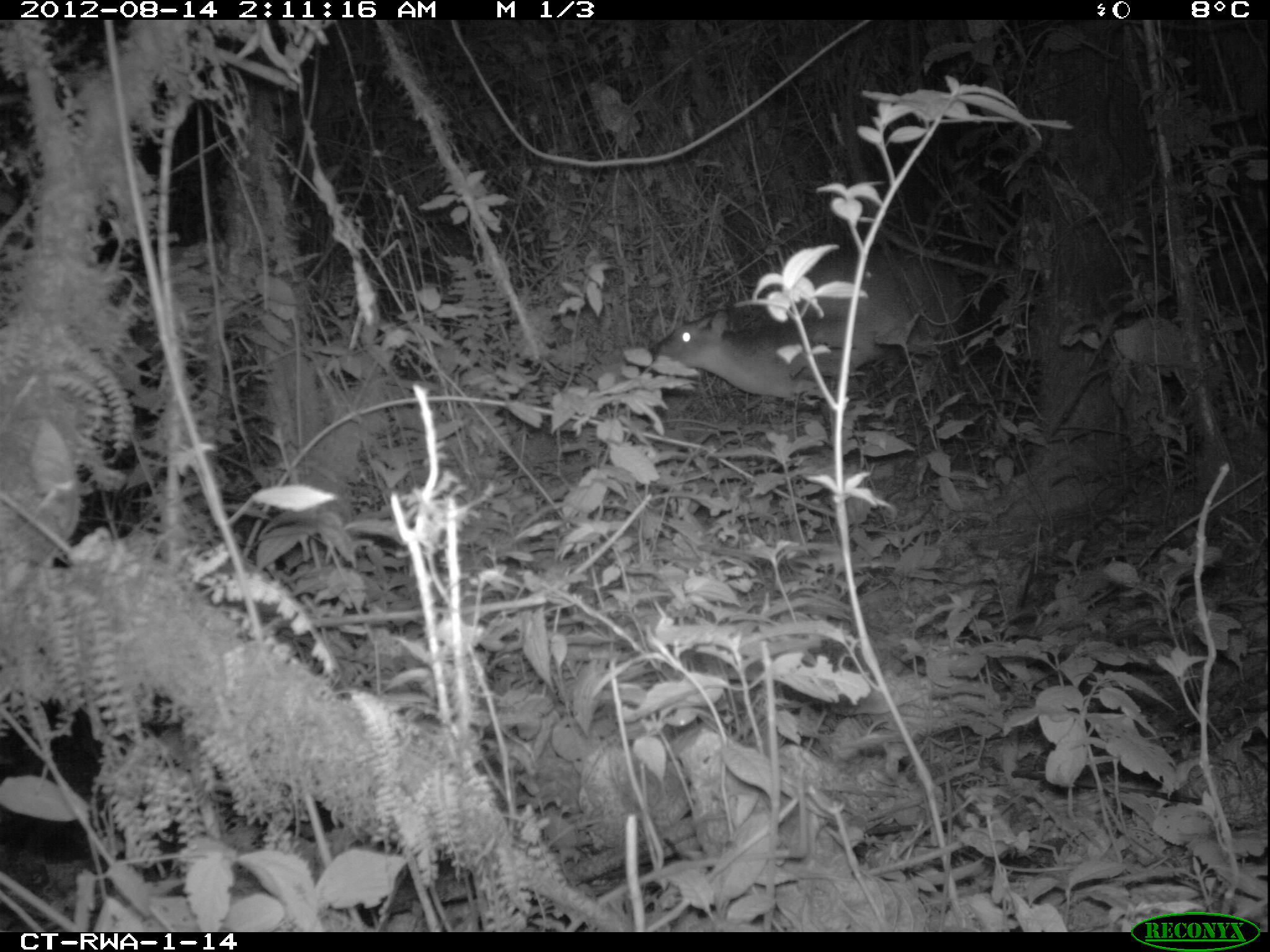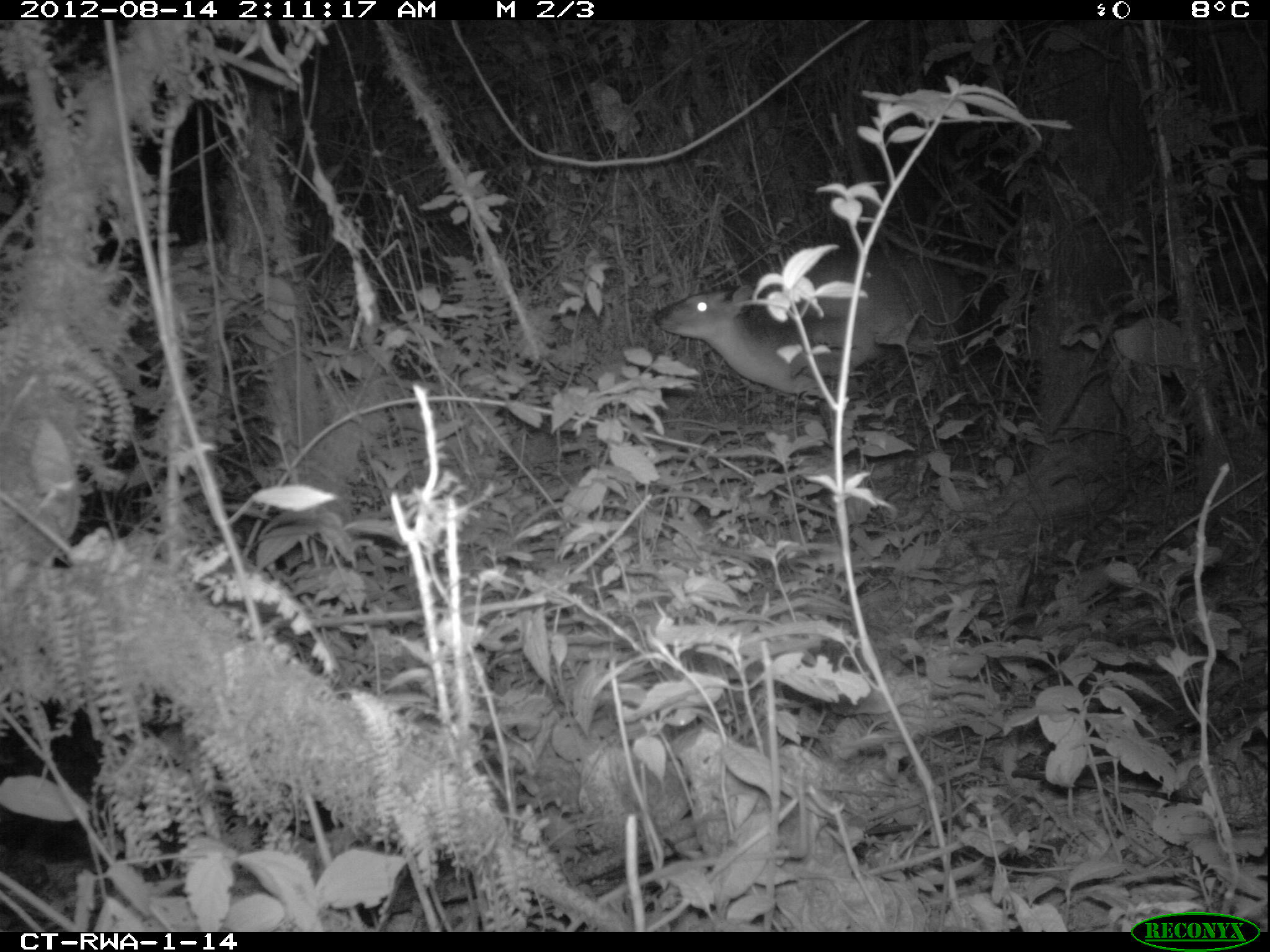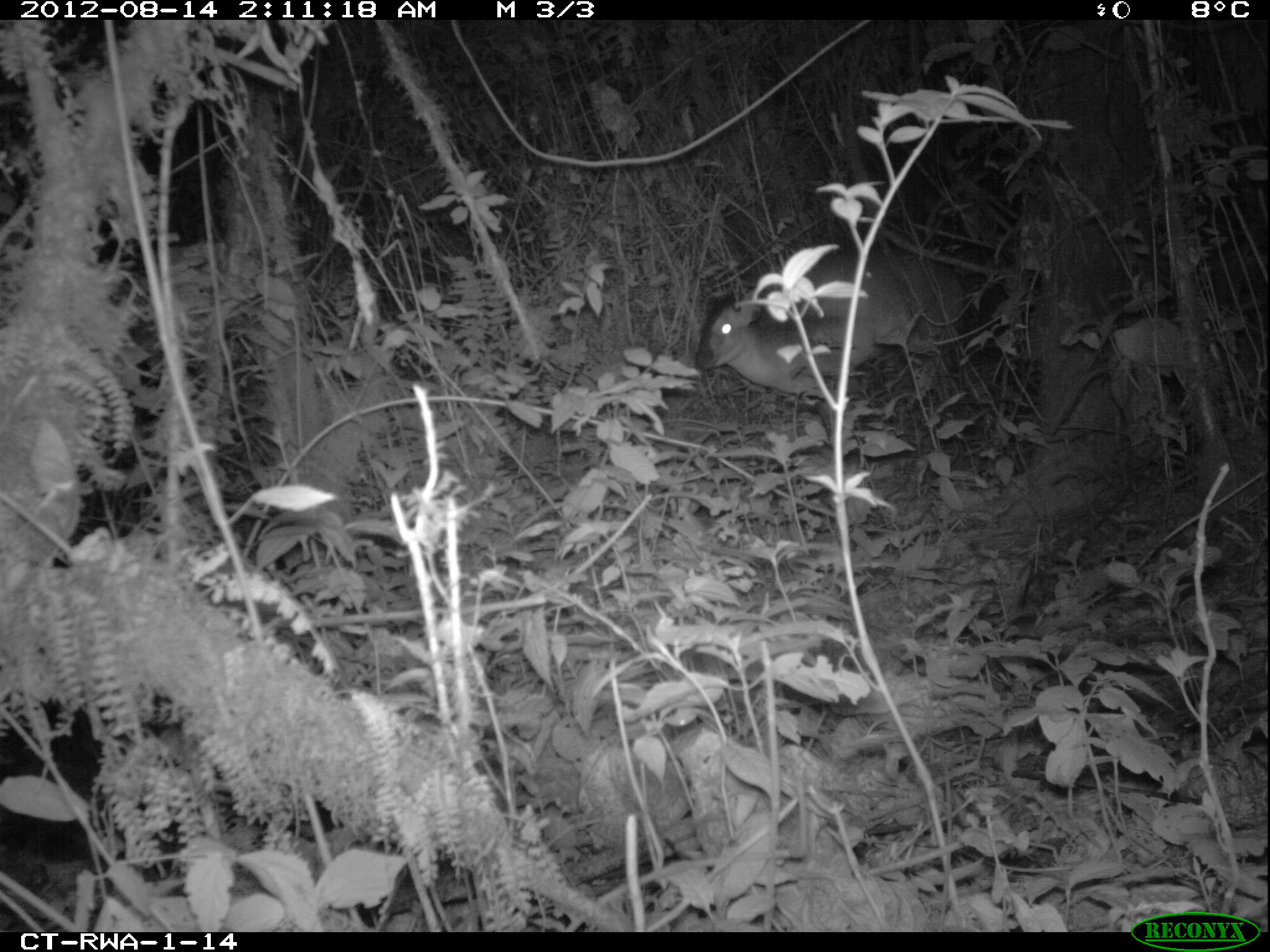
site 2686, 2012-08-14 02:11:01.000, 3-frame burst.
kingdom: Animalia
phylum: Chordata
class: Mammalia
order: Artiodactyla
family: Bovidae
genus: Cephalophus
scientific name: Cephalophus nigrifrons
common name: black-fronted duiker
Cephalophus nigrifrons (black-fronted duiker), count 1.